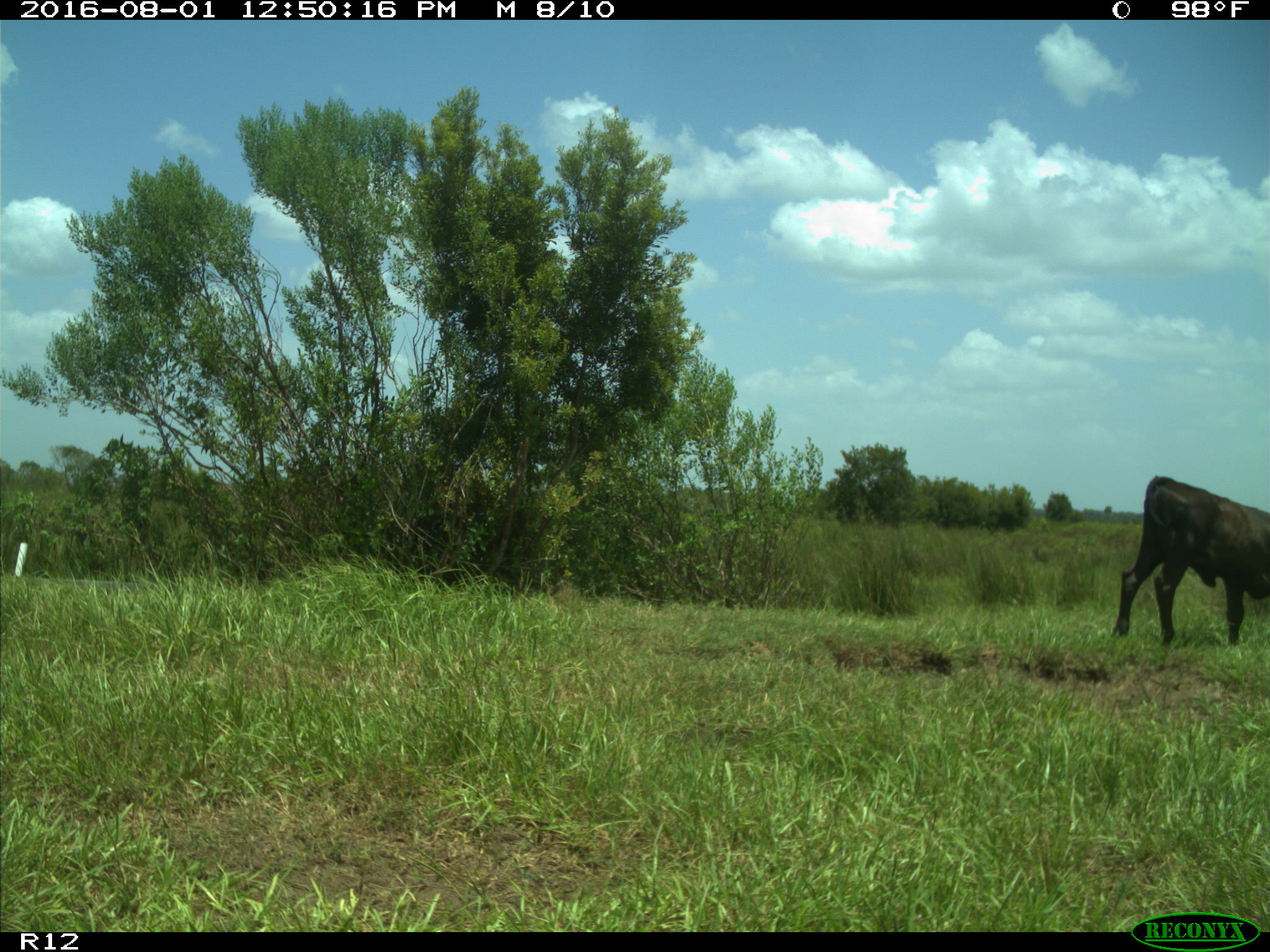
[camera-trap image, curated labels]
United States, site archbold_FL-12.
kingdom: Animalia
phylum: Chordata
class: Mammalia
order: Artiodactyla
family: Bovidae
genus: Bos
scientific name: Bos taurus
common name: domestic cow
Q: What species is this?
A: Bos taurus (domestic cow).